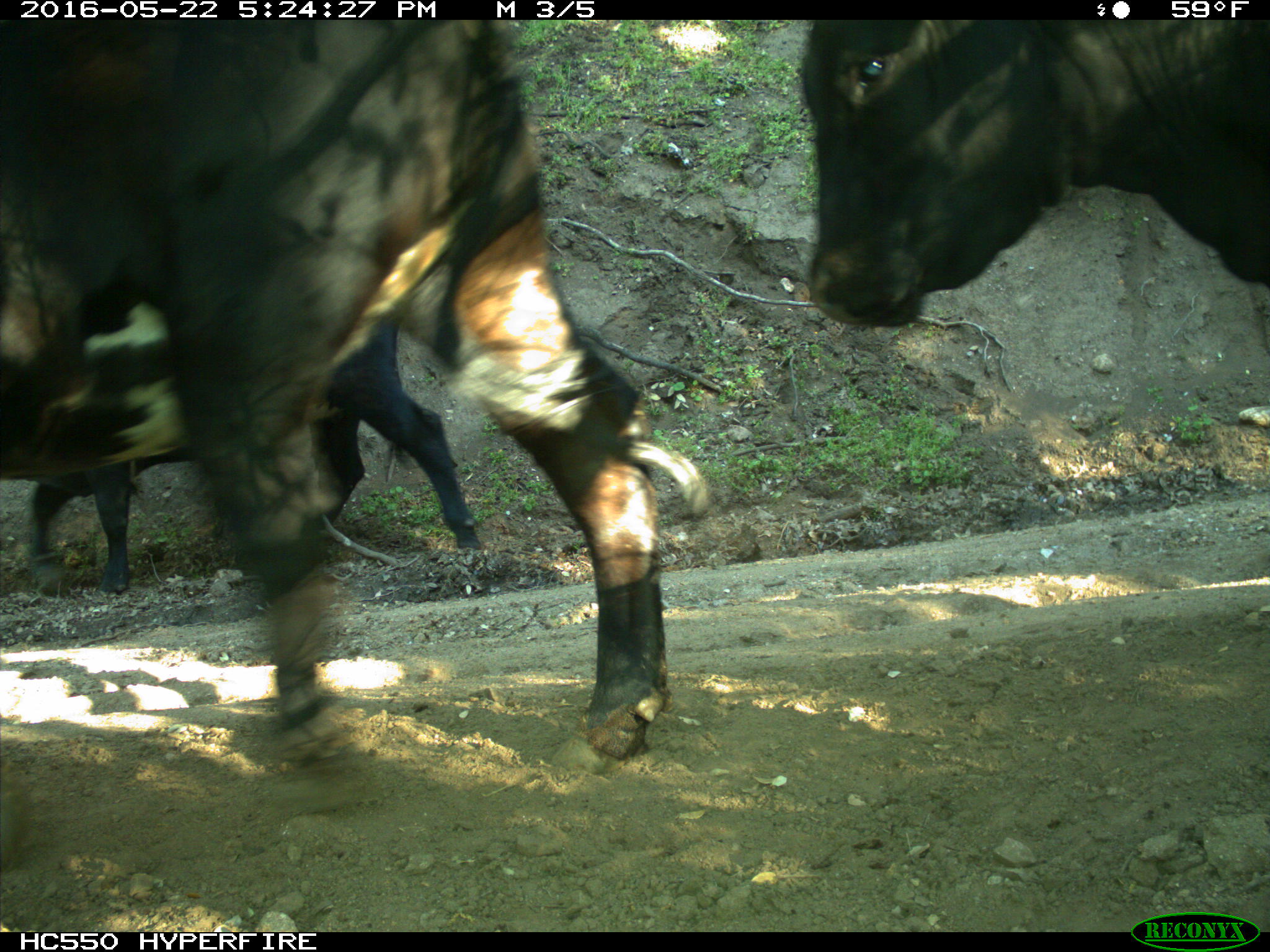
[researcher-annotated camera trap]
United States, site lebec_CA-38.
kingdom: Animalia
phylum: Chordata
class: Mammalia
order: Artiodactyla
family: Bovidae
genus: Bos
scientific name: Bos taurus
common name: domestic cow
Bos taurus (domestic cow).